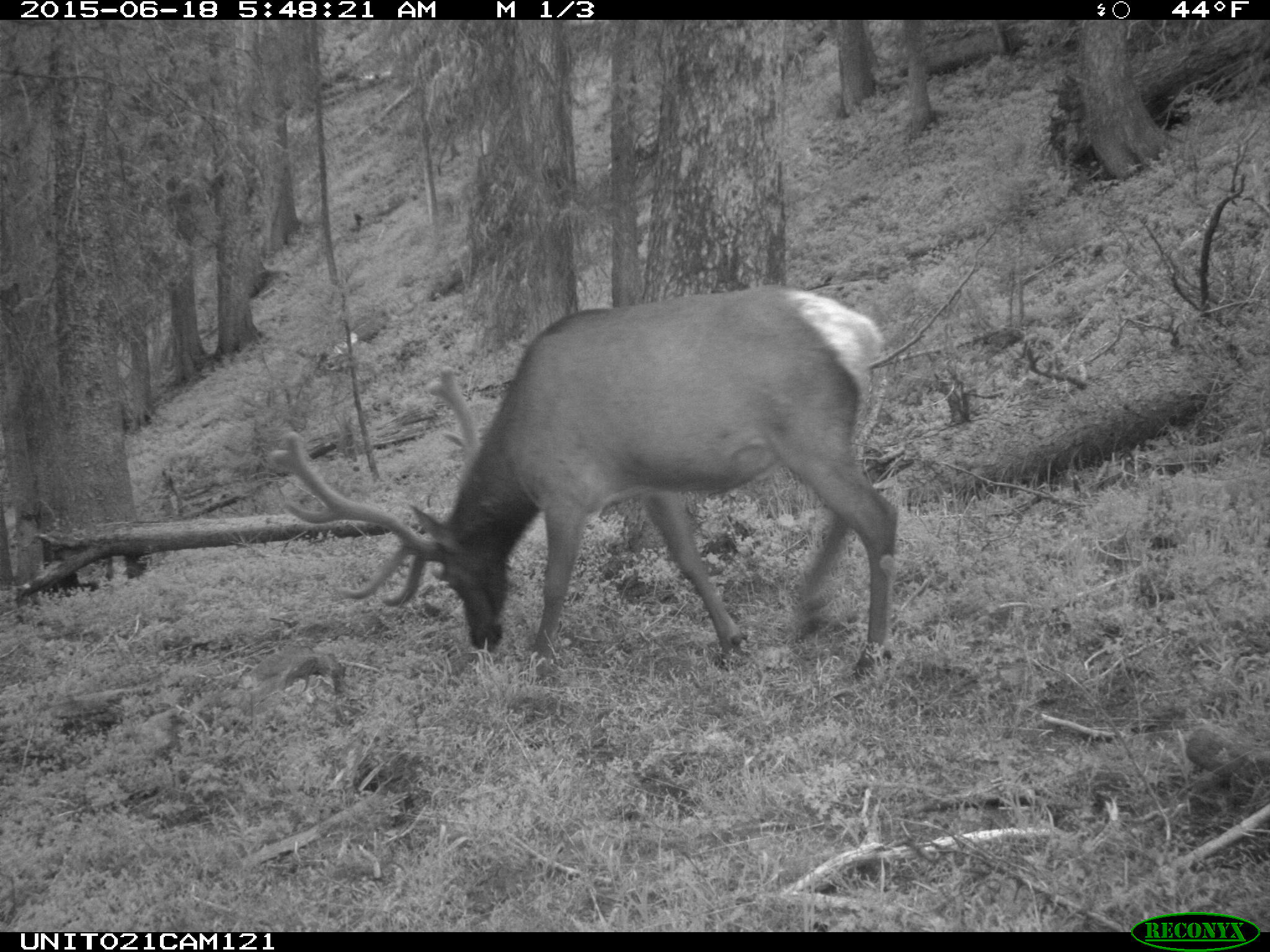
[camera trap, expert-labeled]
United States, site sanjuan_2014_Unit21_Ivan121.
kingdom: Animalia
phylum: Chordata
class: Mammalia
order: Artiodactyla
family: Cervidae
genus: Cervus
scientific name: Cervus elaphus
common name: red deer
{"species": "Cervus elaphus (red deer)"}